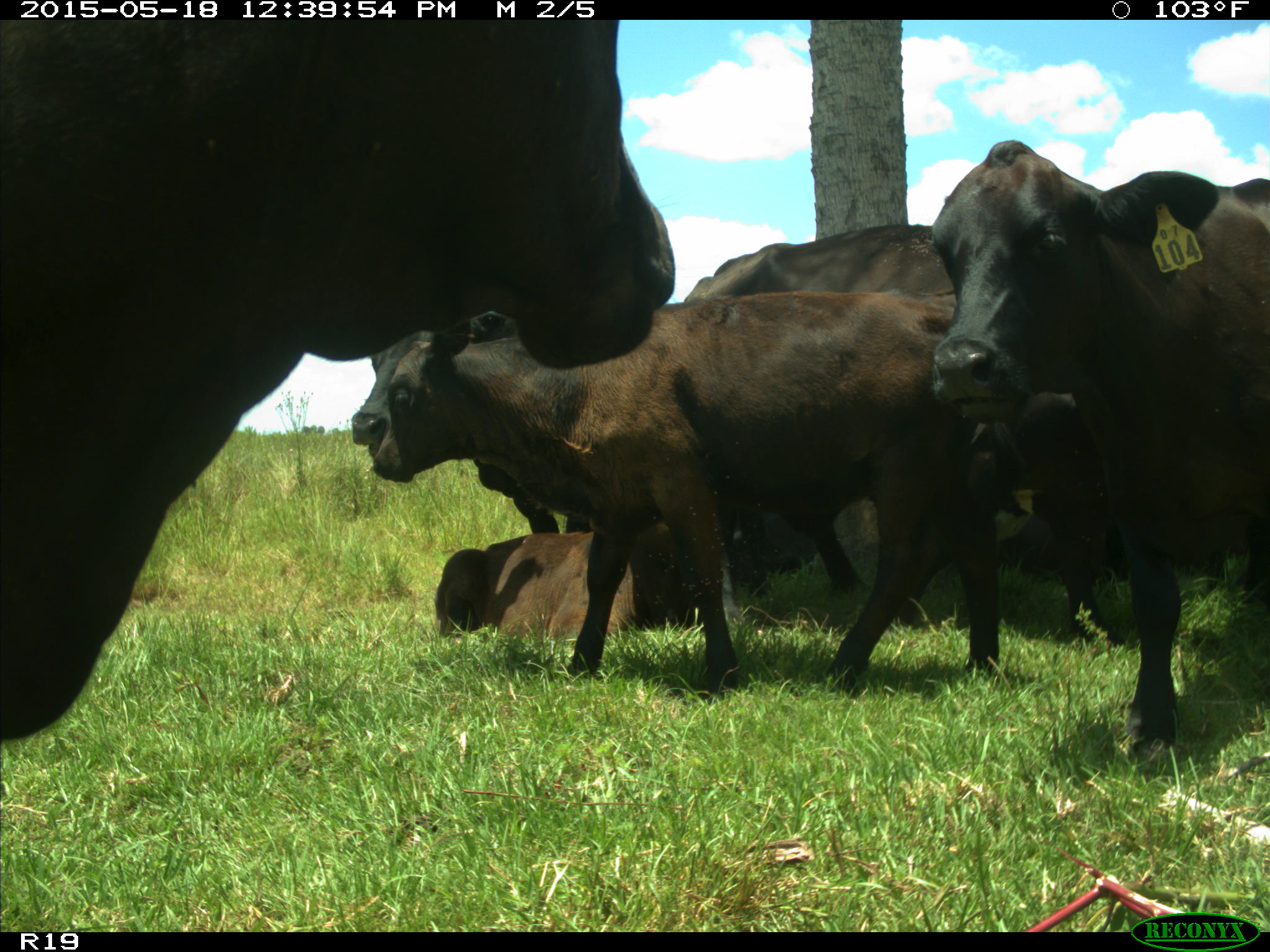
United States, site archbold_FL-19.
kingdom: Animalia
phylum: Chordata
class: Mammalia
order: Artiodactyla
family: Bovidae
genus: Bos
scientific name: Bos taurus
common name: domestic cow